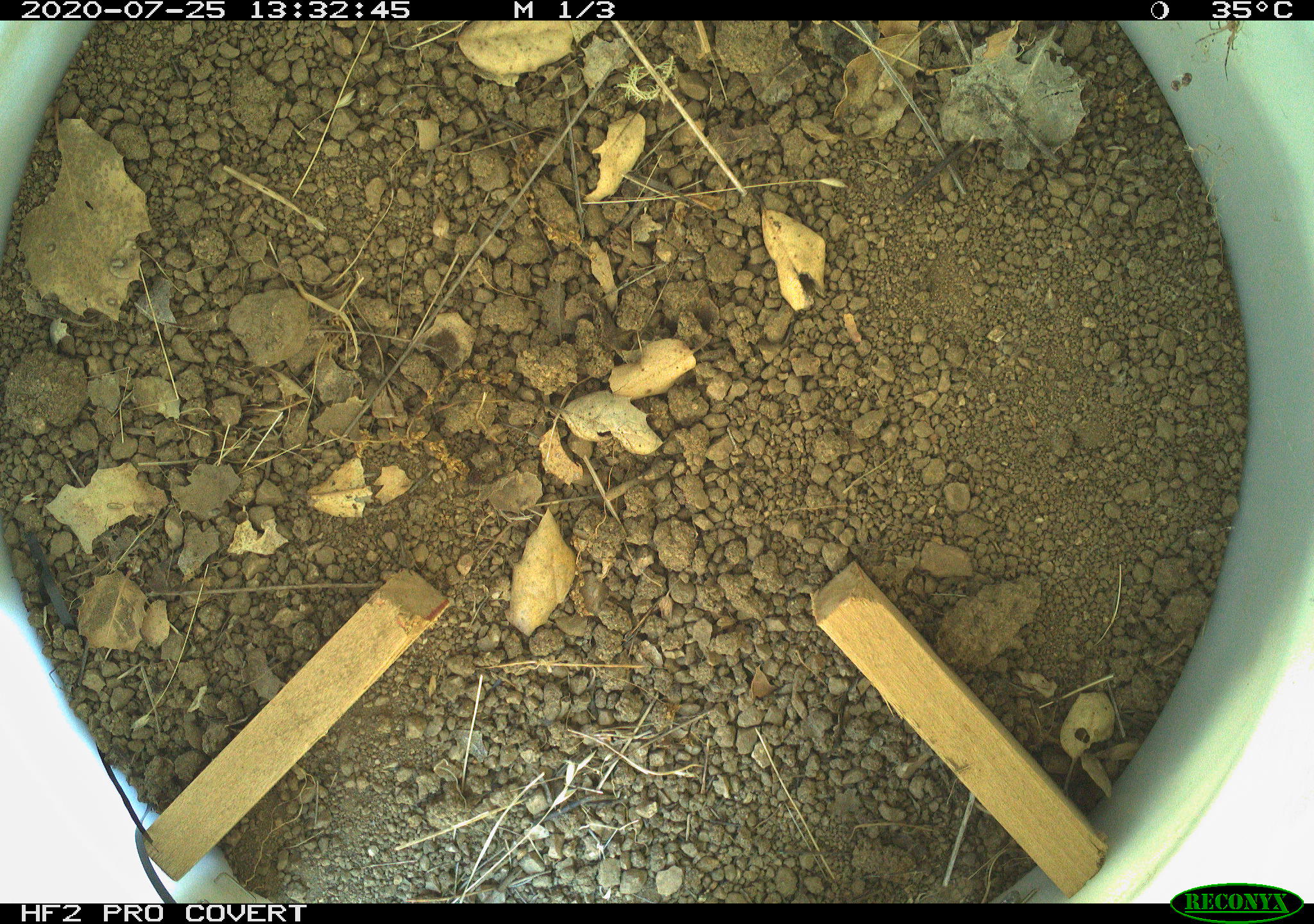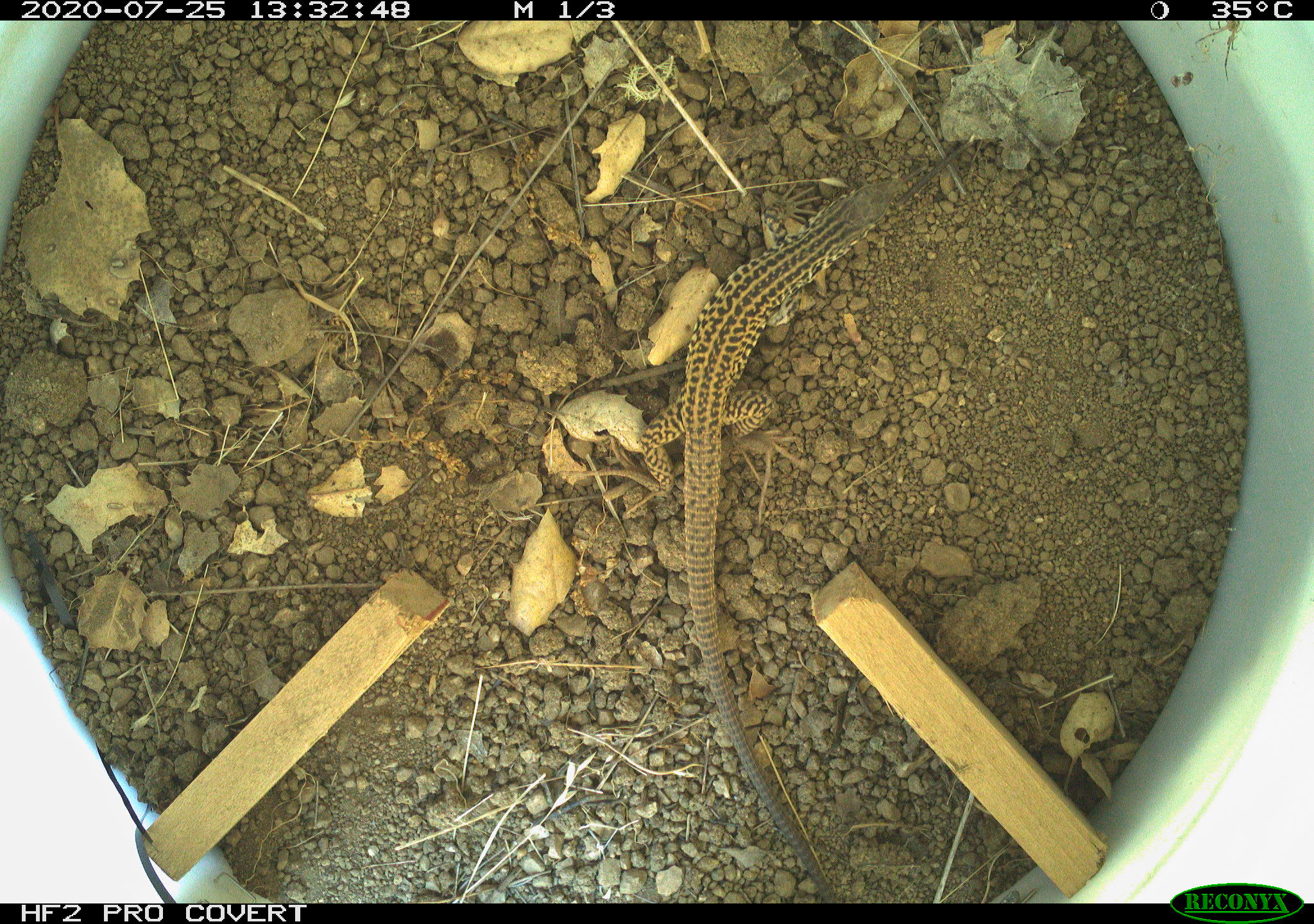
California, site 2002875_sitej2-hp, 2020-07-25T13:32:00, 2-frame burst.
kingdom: Animalia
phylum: Chordata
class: Reptilia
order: Squamata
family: Teiidae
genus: Aspidoscelis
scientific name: Aspidoscelis tigris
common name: western whiptail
Western whiptail (Aspidoscelis tigris).